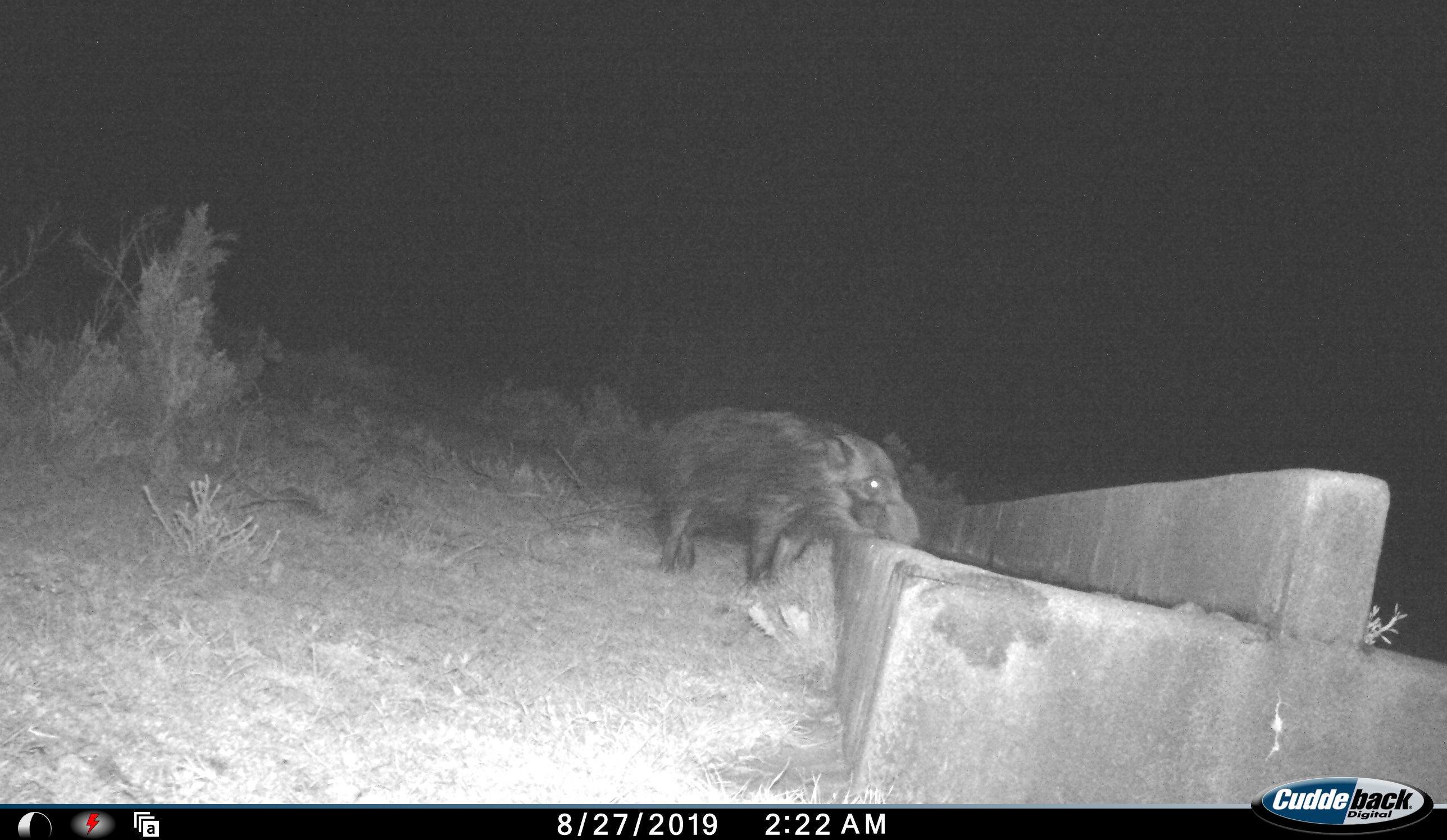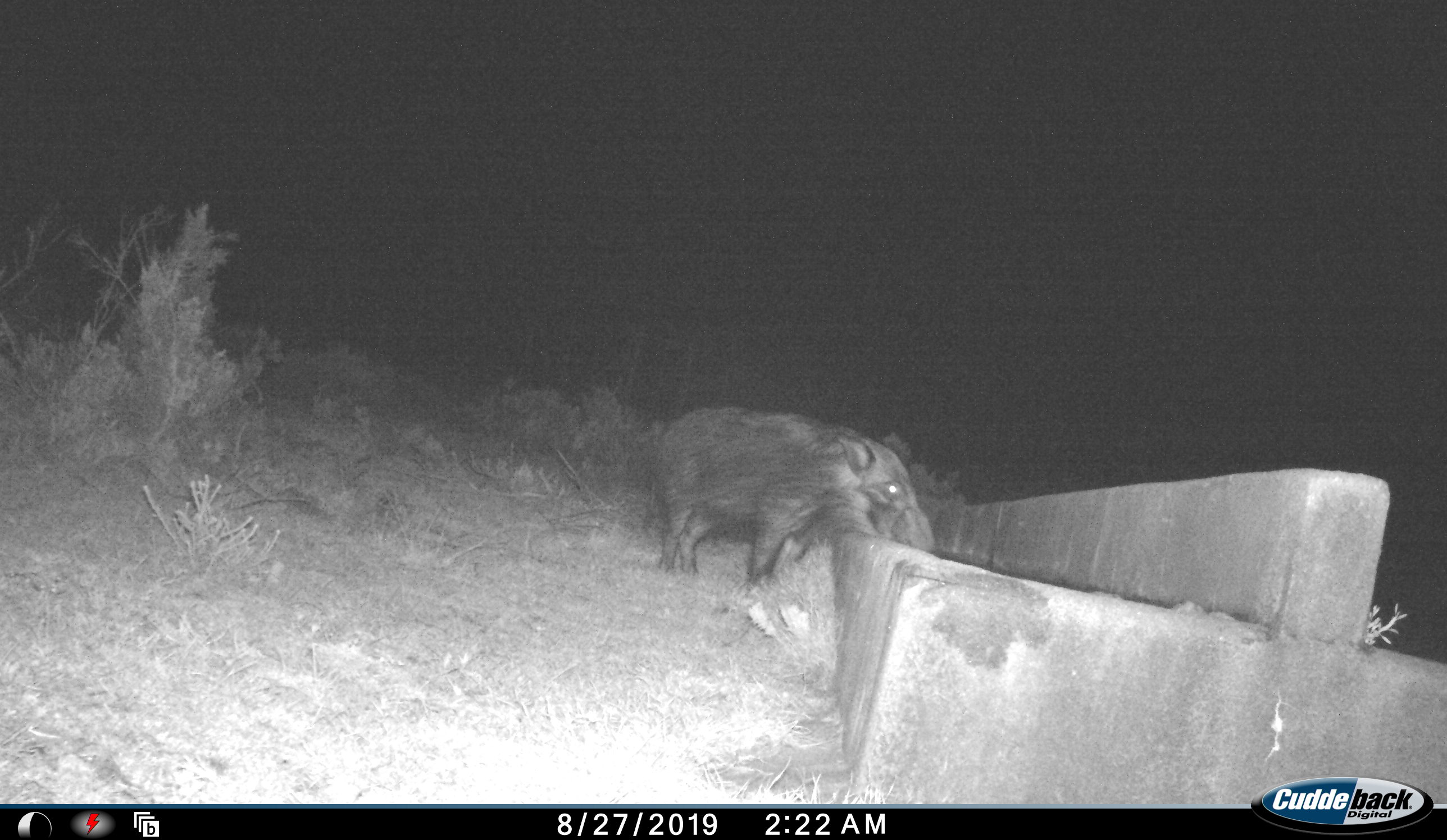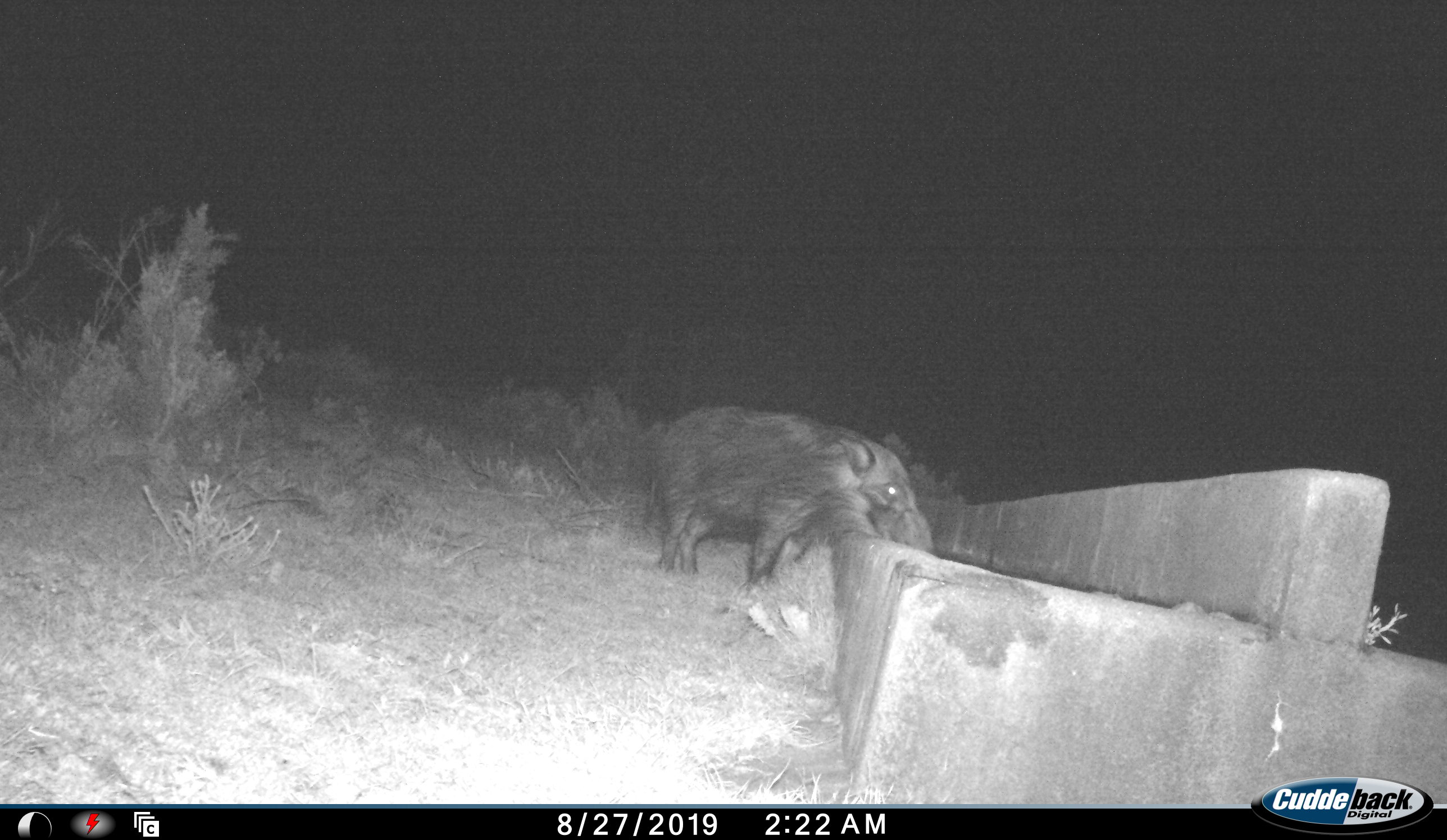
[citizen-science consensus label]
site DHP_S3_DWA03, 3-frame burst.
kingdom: Animalia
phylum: Chordata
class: Mammalia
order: Artiodactyla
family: Suidae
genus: Potamochoerus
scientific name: Potamochoerus larvatus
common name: bushpig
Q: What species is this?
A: Bushpig (Potamochoerus larvatus).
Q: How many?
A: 1.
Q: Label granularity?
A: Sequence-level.